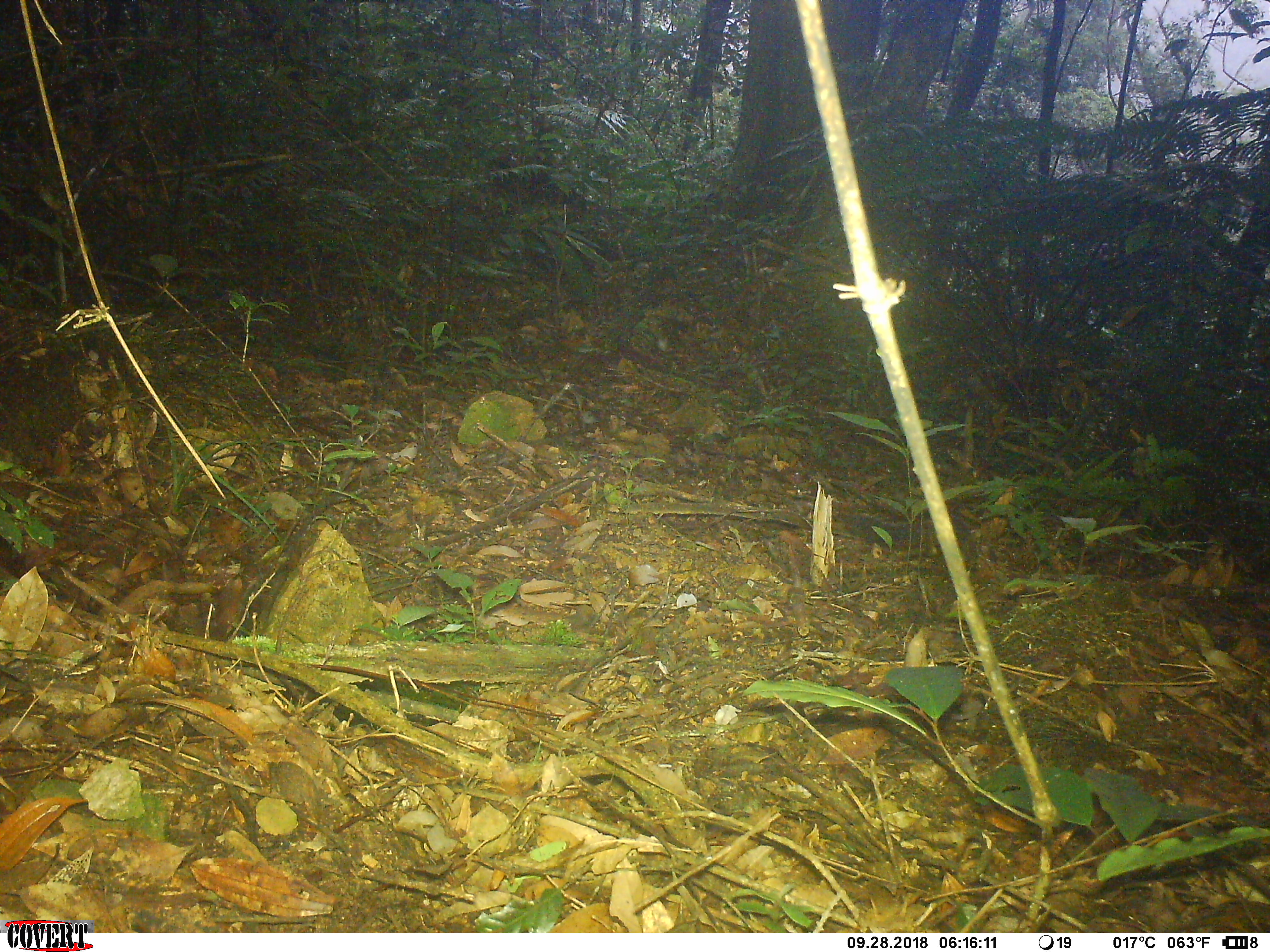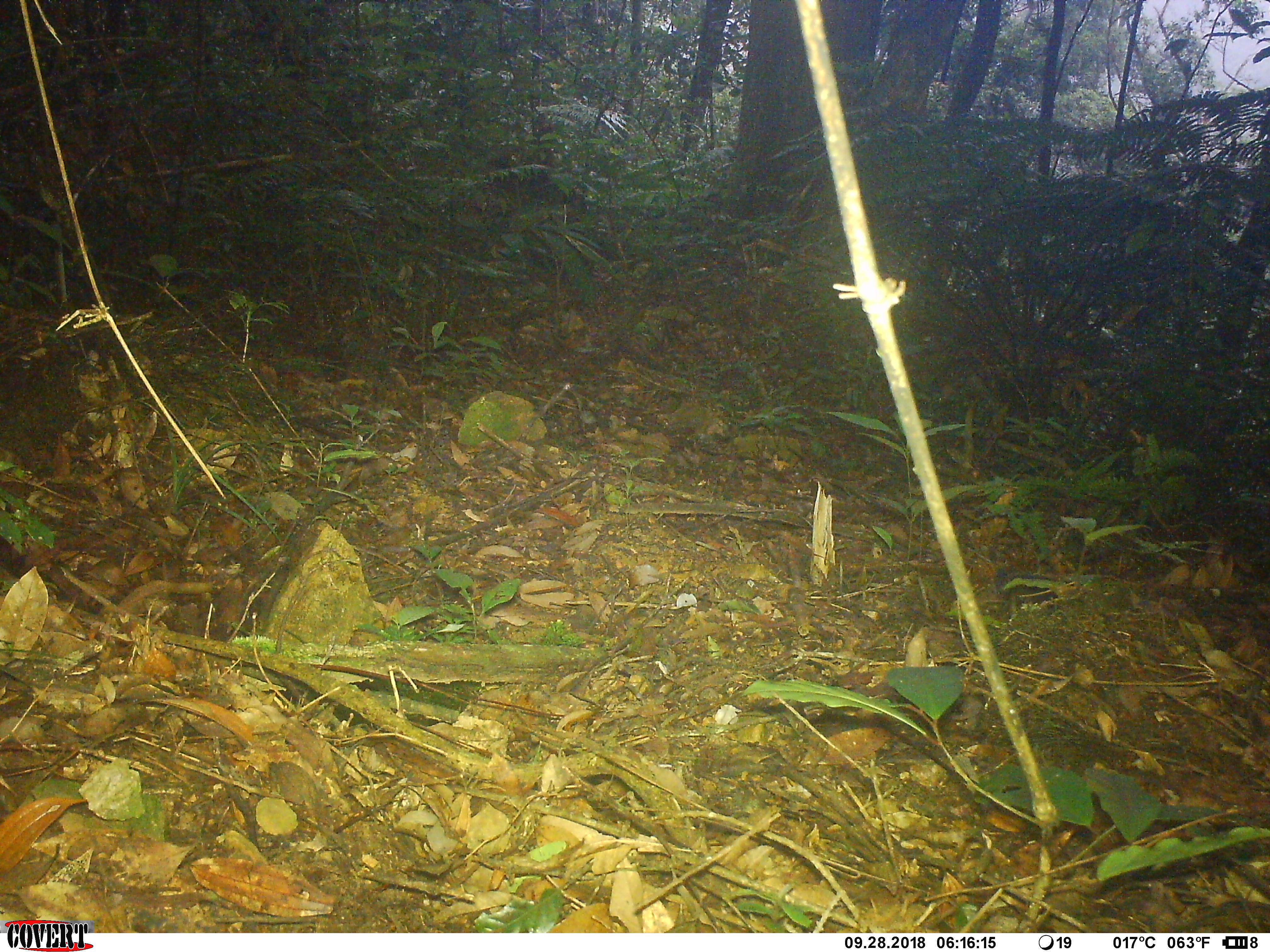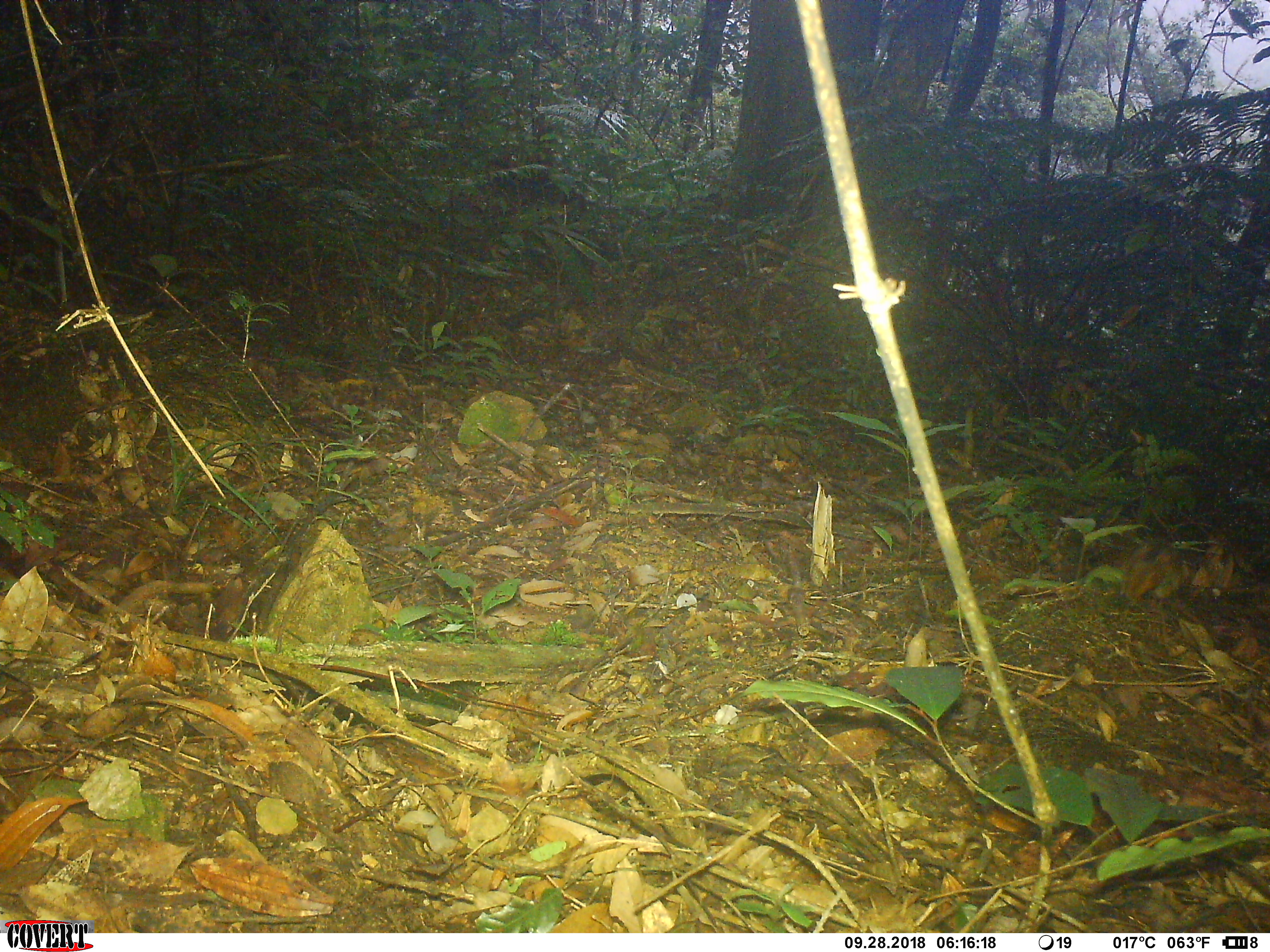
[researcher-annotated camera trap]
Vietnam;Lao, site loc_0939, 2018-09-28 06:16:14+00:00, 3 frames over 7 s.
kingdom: Animalia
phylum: Chordata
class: Mammalia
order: Rodentia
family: Sciuridae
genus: Dremomys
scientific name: Dremomys rufigenis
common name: red-cheeked squirrel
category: red cheeked squirrel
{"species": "red cheeked squirrel (red-cheeked squirrel) (Dremomys rufigenis)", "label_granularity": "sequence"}